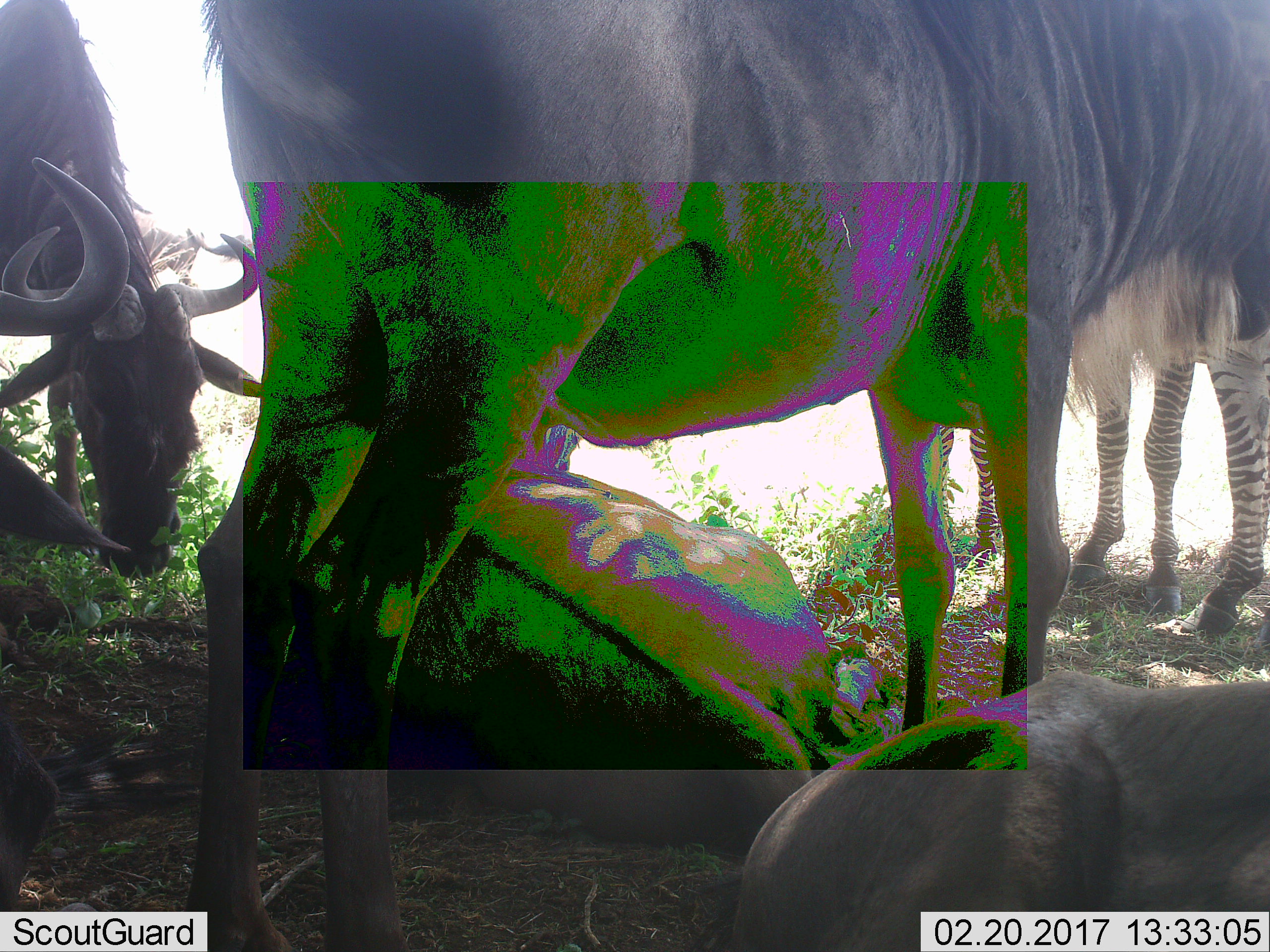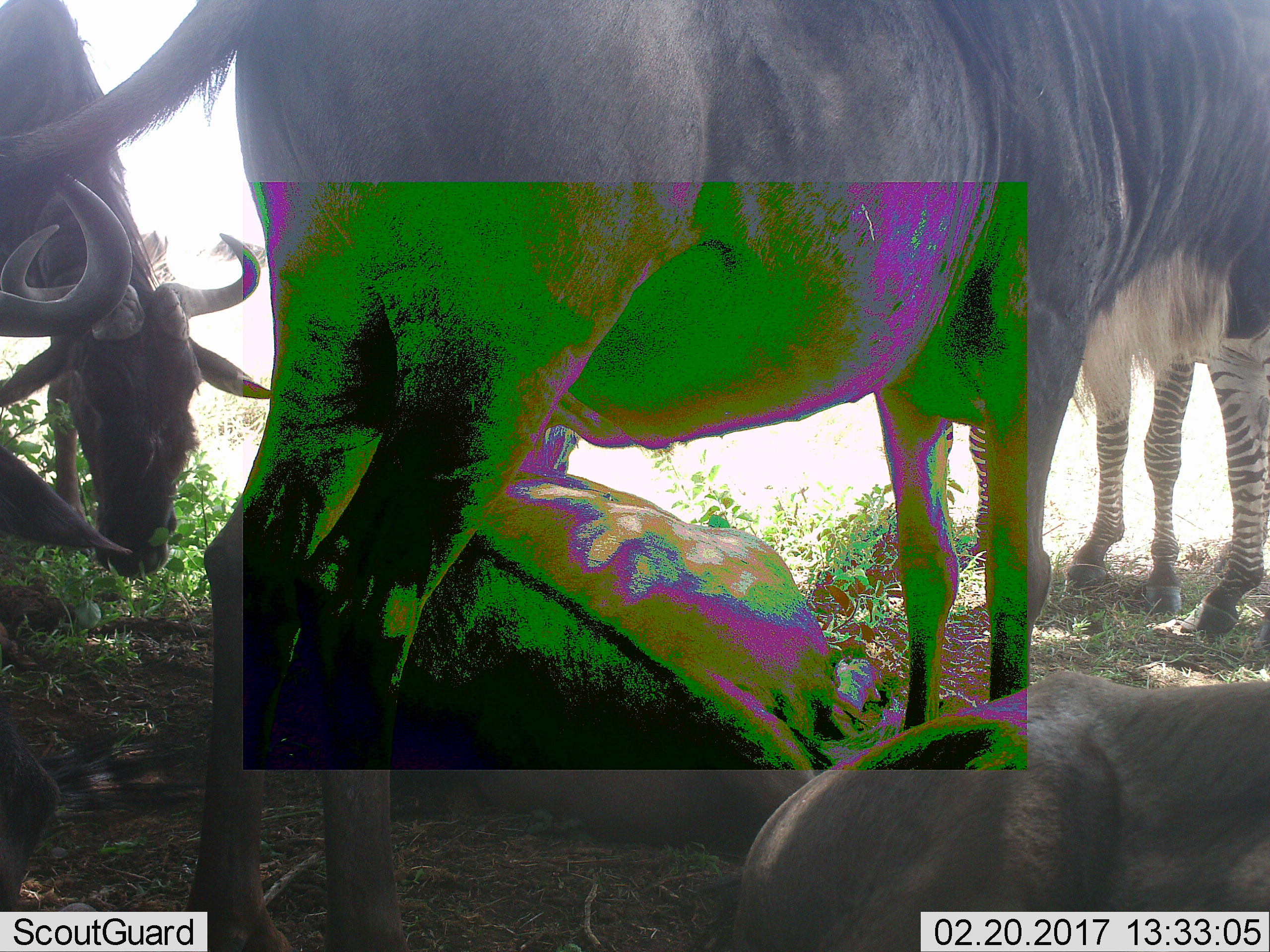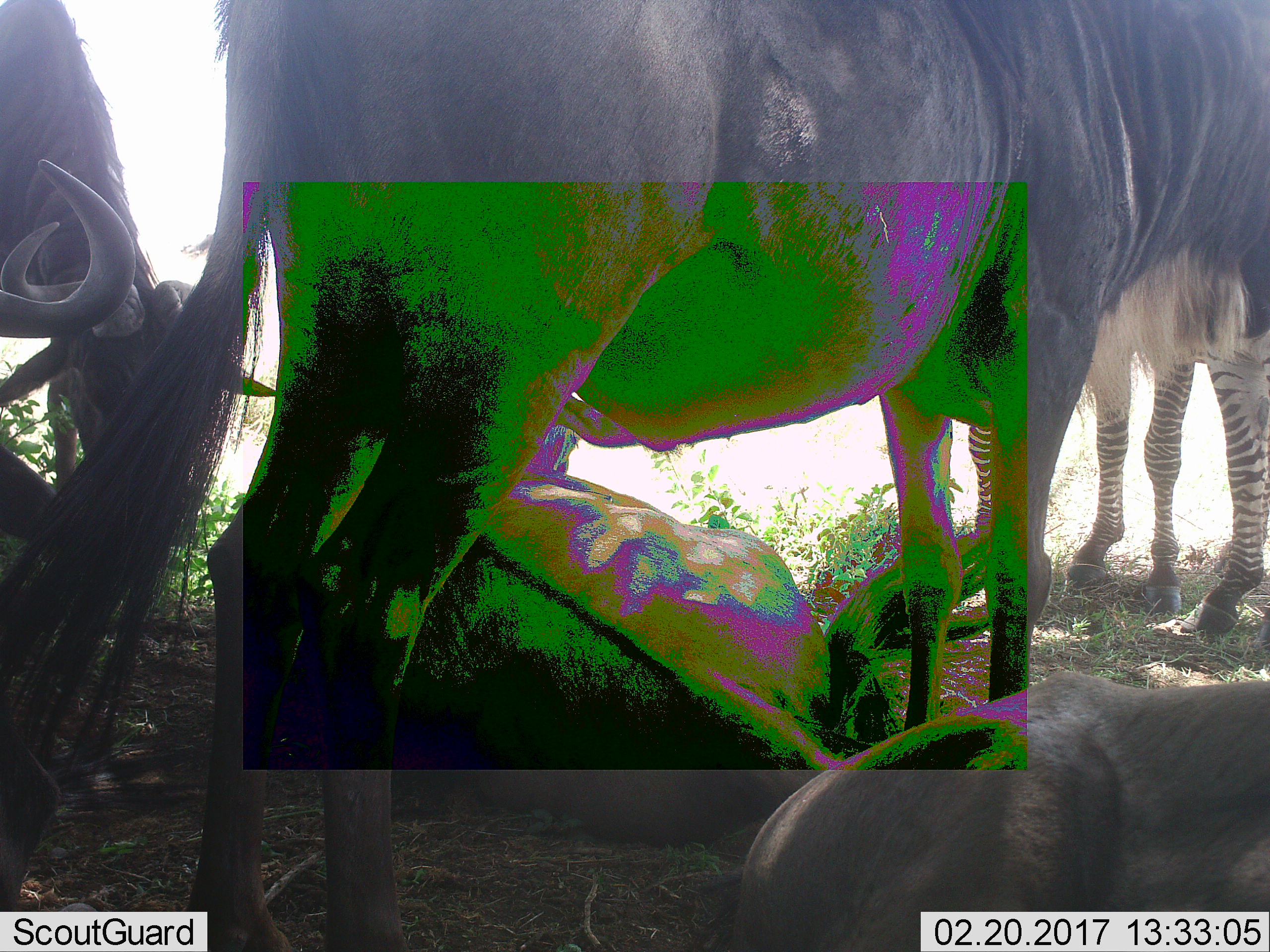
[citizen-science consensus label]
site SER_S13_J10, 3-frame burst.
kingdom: Animalia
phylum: Chordata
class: Mammalia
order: Artiodactyla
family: Bovidae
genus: Connochaetes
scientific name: Connochaetes taurinus taurinus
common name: blue wildebeest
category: wildebeestblue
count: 5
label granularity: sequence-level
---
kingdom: Animalia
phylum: Chordata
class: Mammalia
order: Perissodactyla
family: Equidae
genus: Equus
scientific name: Equus quagga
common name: plains zebra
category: zebraplains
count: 2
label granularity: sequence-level